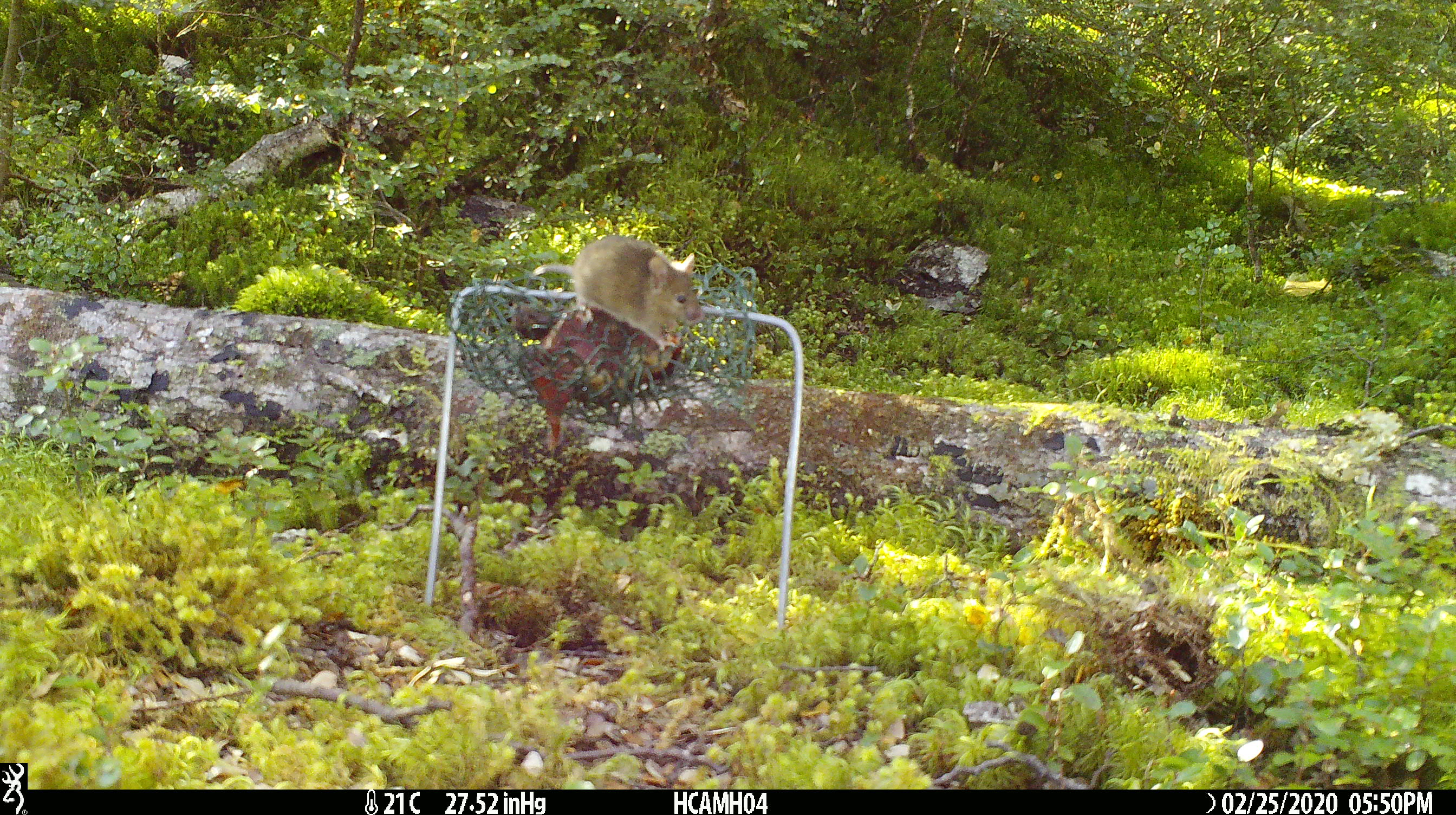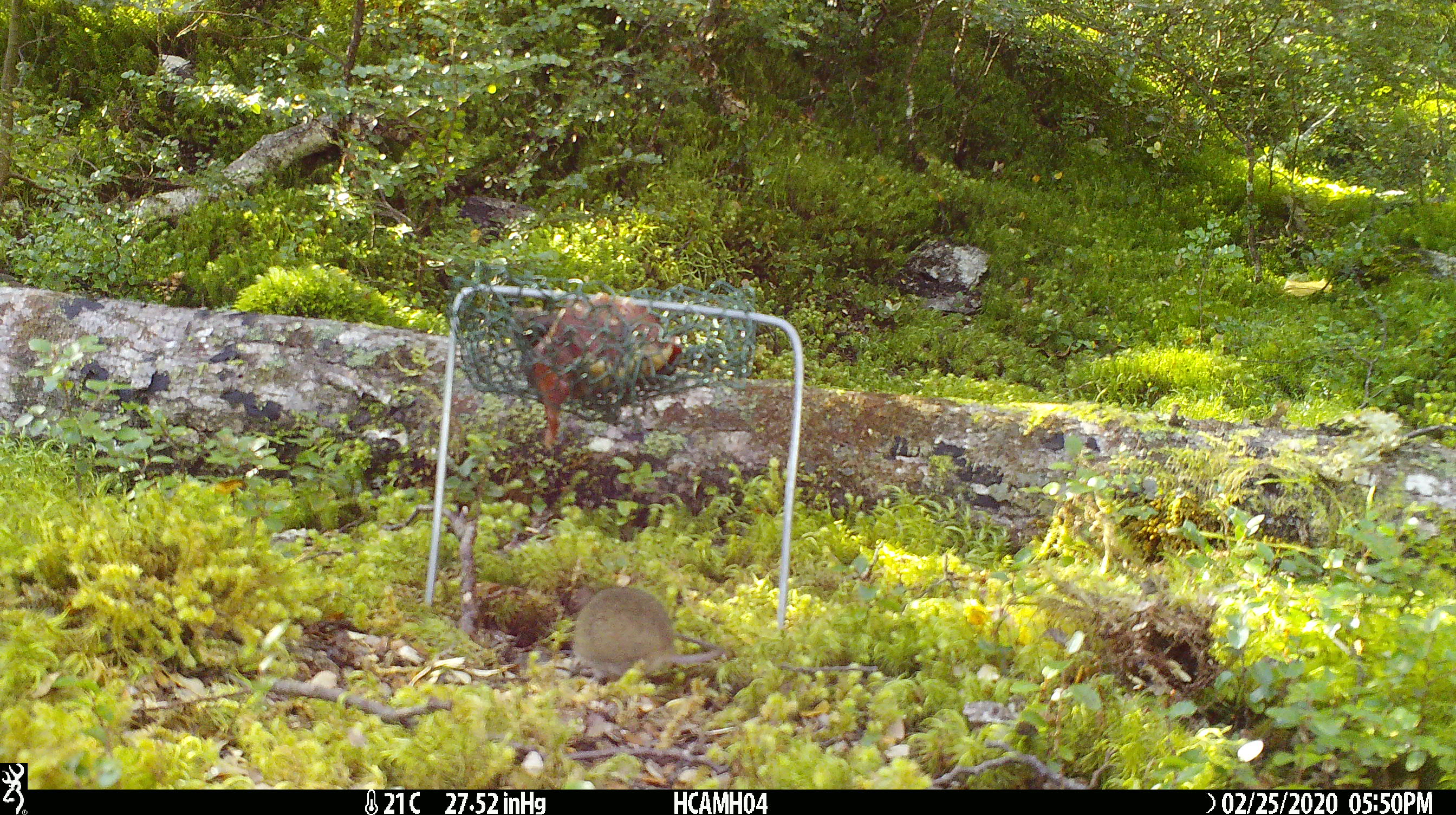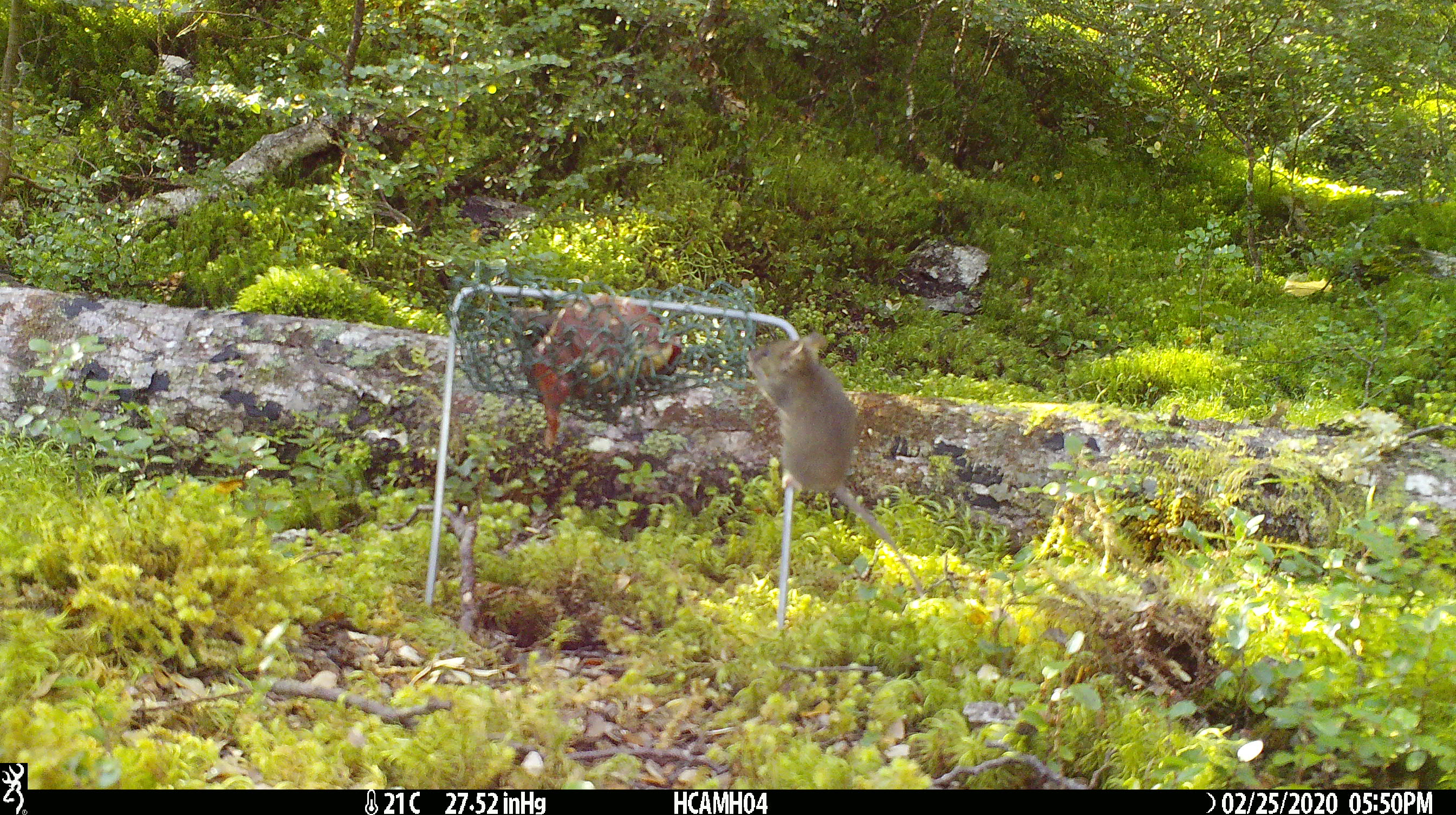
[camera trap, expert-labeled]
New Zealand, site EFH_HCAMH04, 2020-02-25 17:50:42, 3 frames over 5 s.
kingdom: Animalia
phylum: Chordata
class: Mammalia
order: Rodentia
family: Muridae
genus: Mus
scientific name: Mus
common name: mouse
Mouse (Mus).